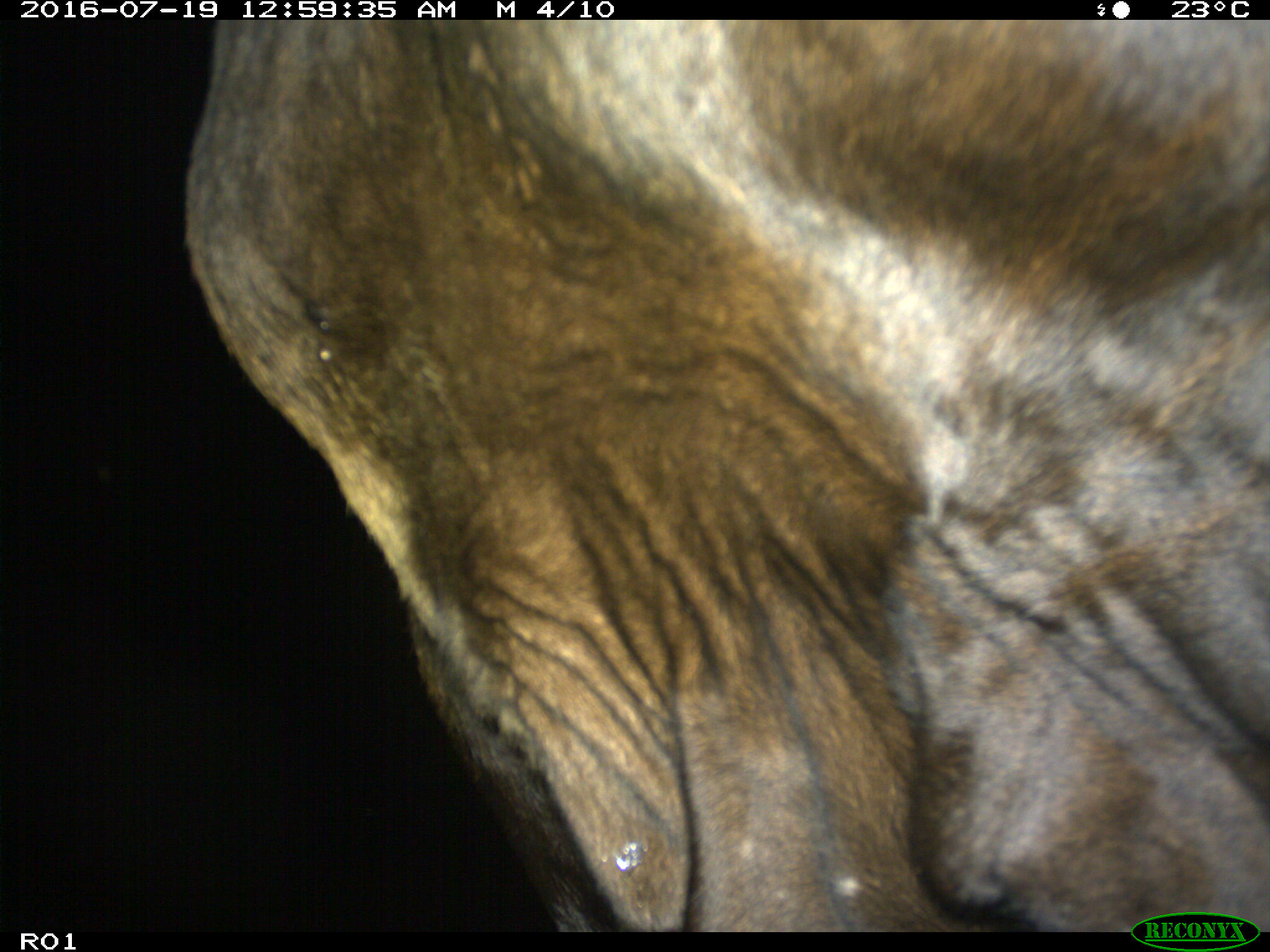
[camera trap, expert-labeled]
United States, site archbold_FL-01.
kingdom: Animalia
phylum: Chordata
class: Mammalia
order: Artiodactyla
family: Bovidae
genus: Bos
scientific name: Bos taurus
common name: domestic cow